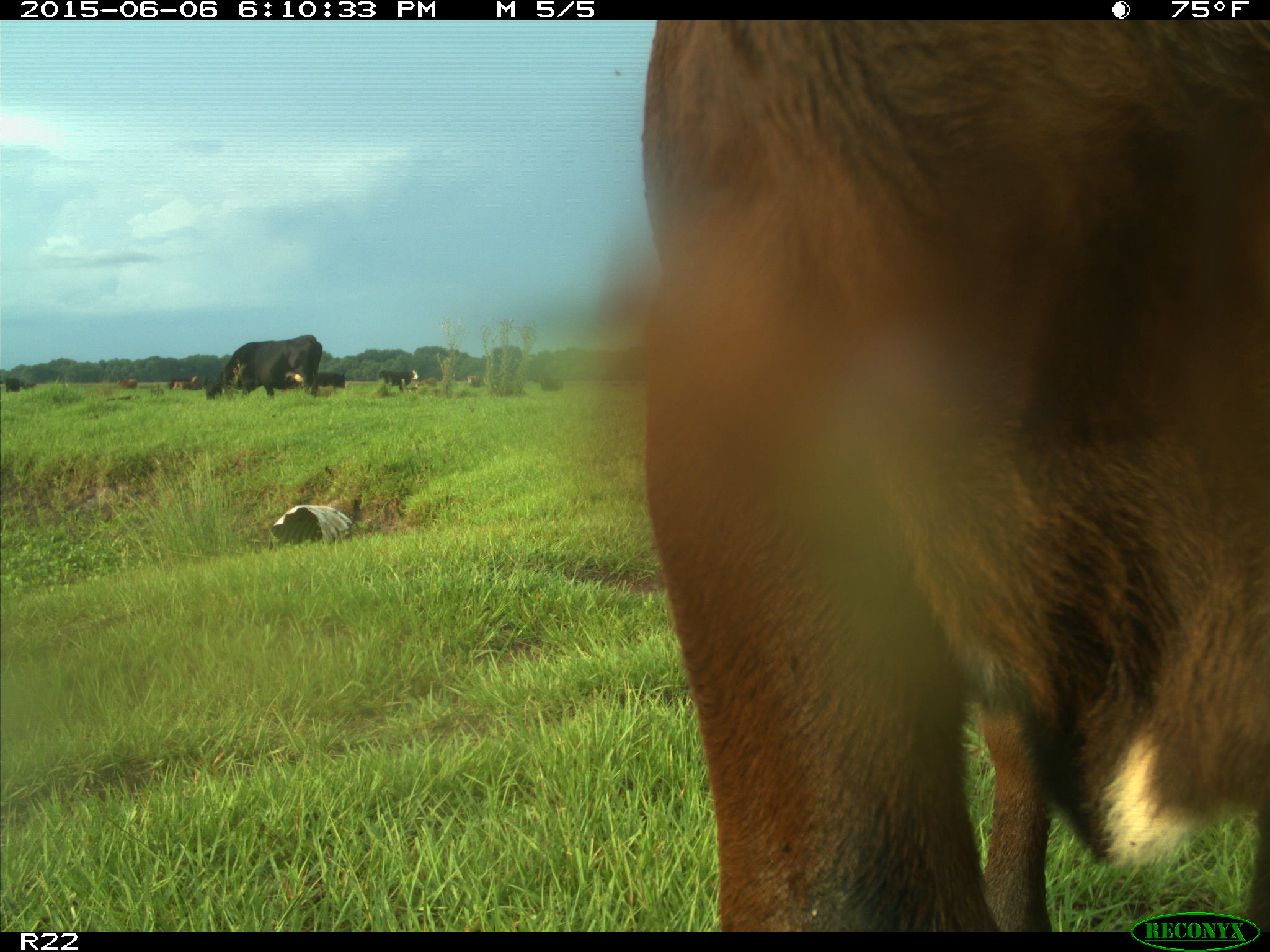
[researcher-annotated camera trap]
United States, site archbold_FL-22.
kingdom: Animalia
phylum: Chordata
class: Mammalia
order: Artiodactyla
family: Bovidae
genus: Bos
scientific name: Bos taurus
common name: domestic cow